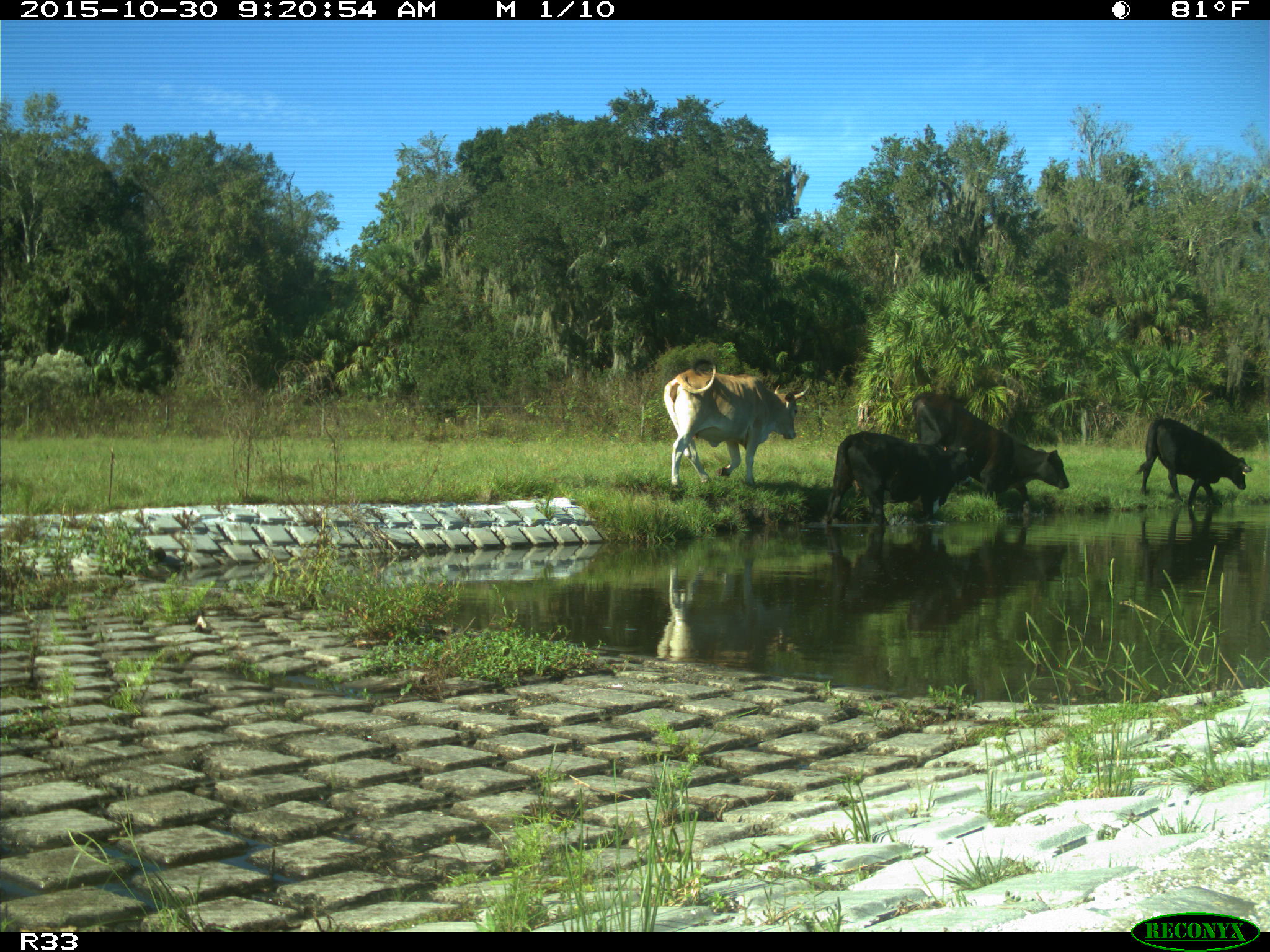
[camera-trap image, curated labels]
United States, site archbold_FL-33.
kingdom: Animalia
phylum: Chordata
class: Mammalia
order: Artiodactyla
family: Bovidae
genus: Bos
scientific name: Bos taurus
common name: domestic cow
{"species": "Bos taurus (domestic cow)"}